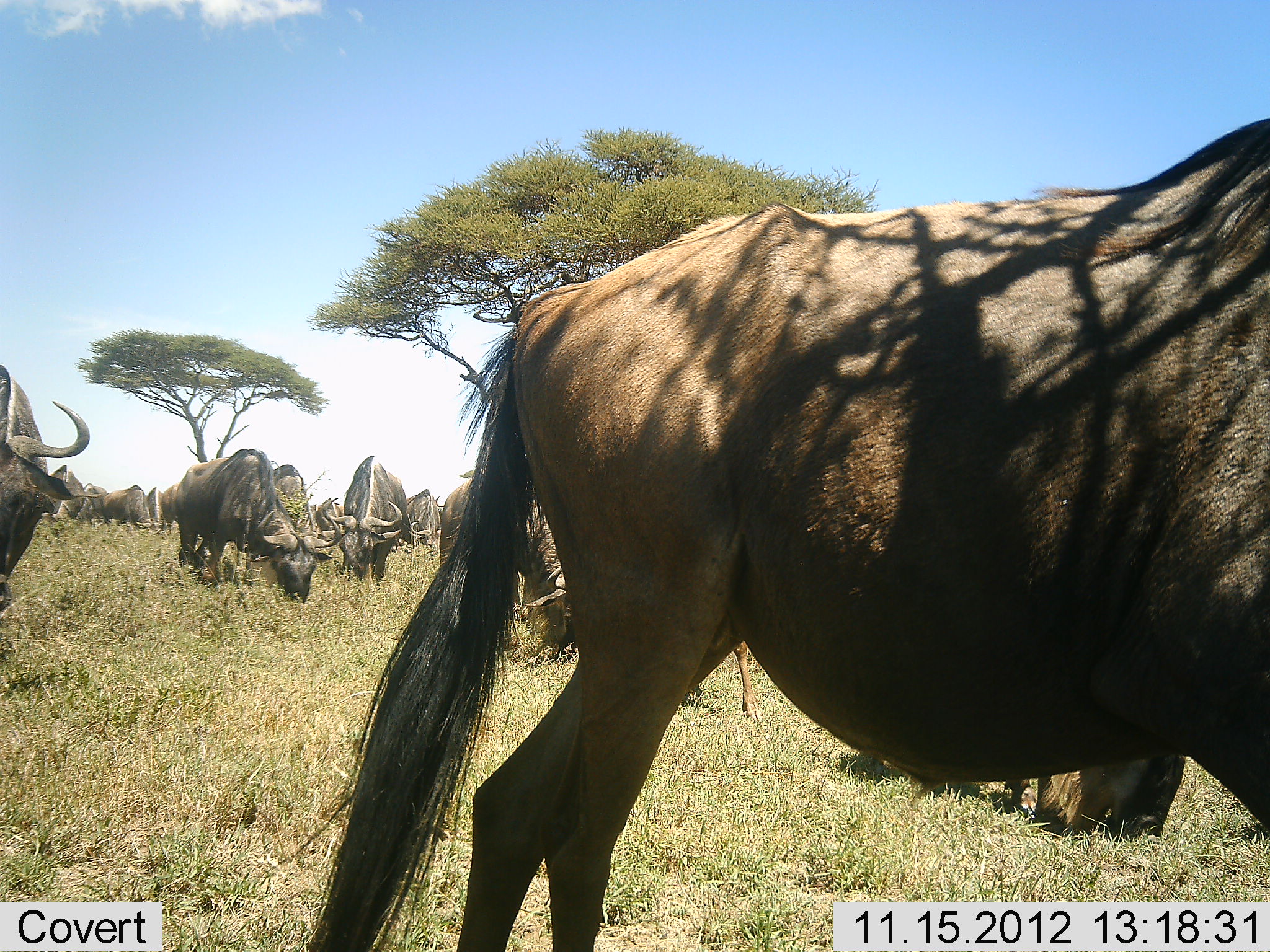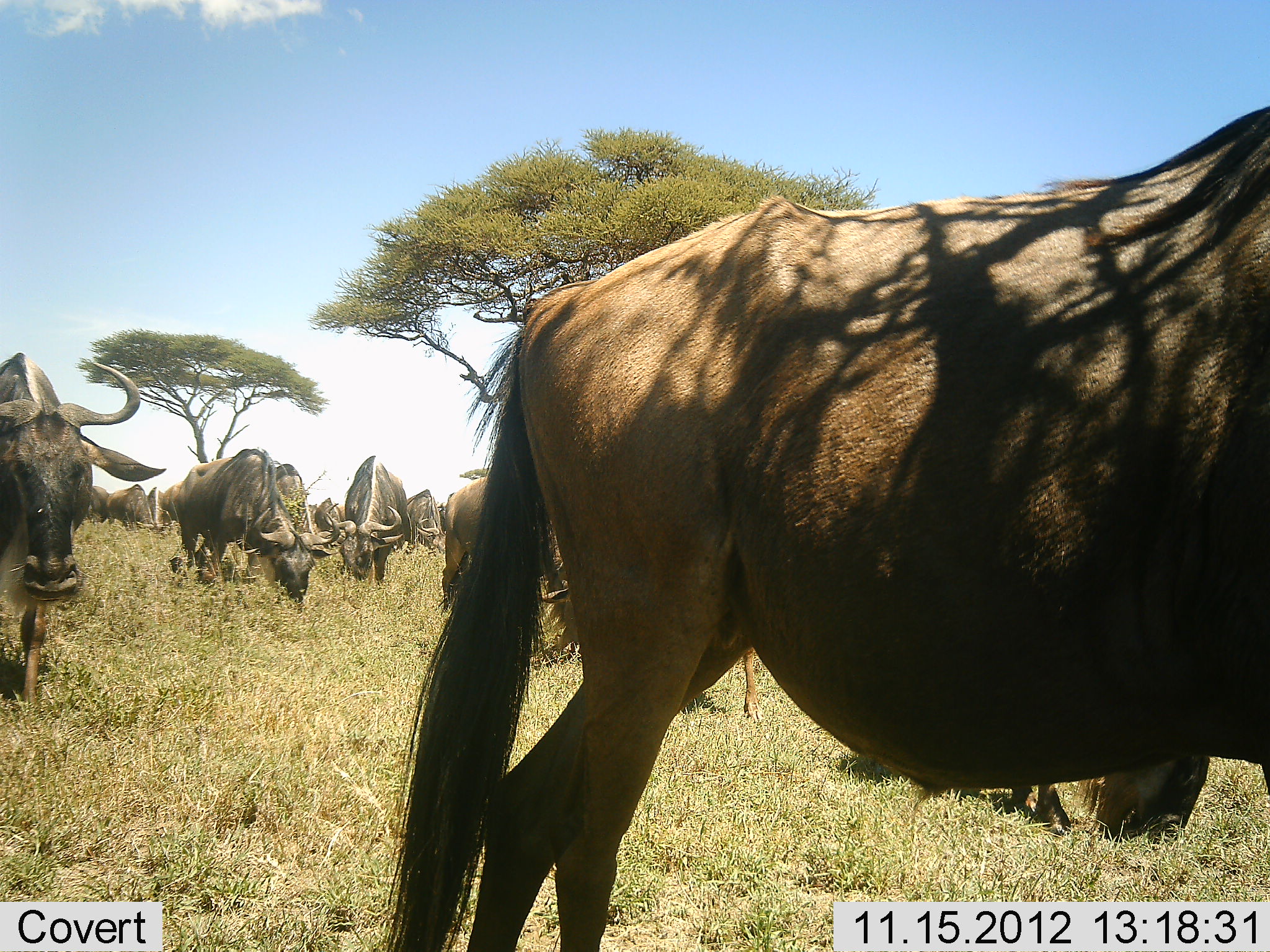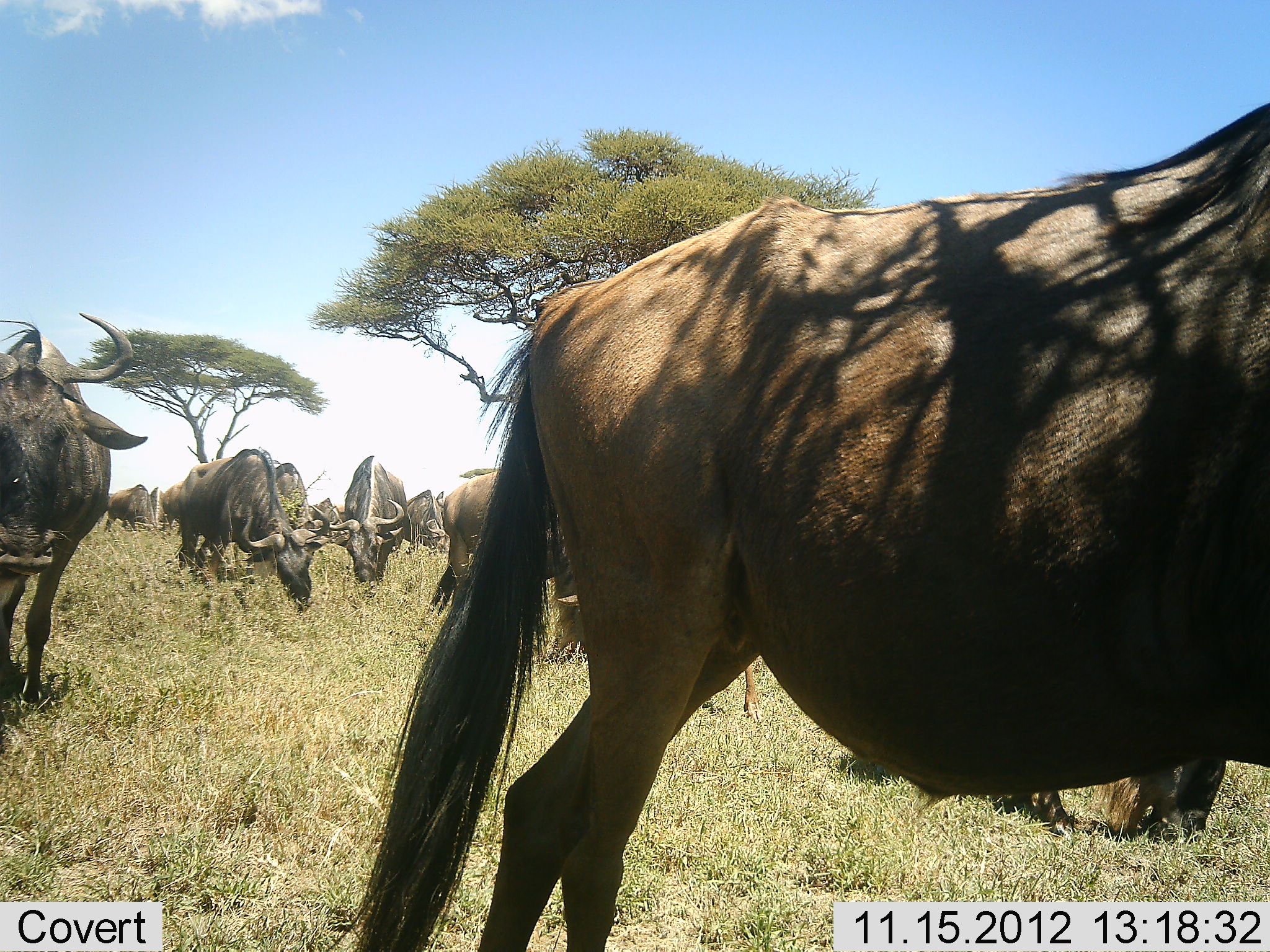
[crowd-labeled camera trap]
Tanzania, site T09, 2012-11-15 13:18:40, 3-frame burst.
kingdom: Animalia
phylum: Chordata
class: Mammalia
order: Artiodactyla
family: Bovidae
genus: Connochaetes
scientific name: Connochaetes taurinus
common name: blue wildebeest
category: wildebeest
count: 11-50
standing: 90%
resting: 0%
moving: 30%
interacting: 0%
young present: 0%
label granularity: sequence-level